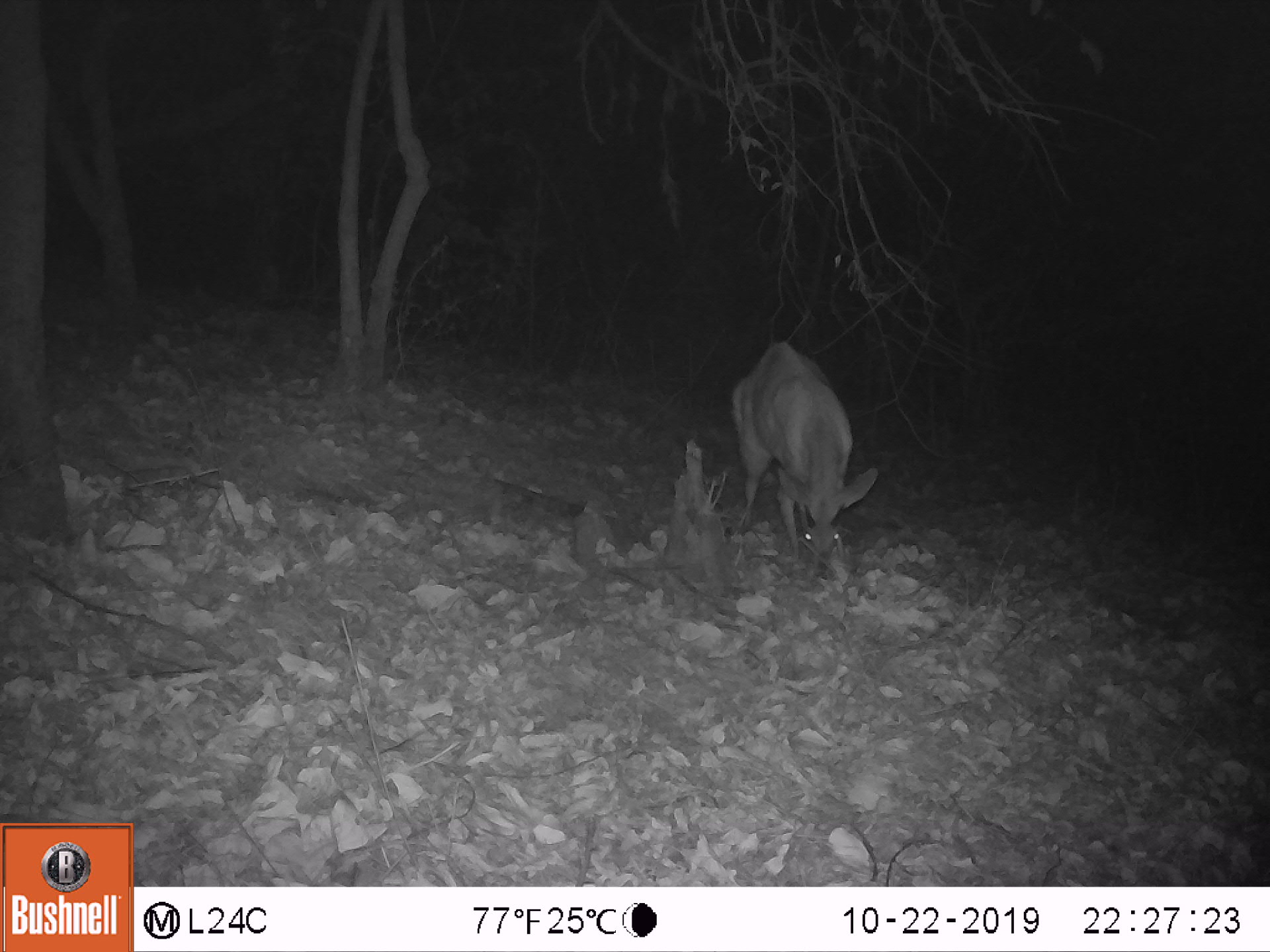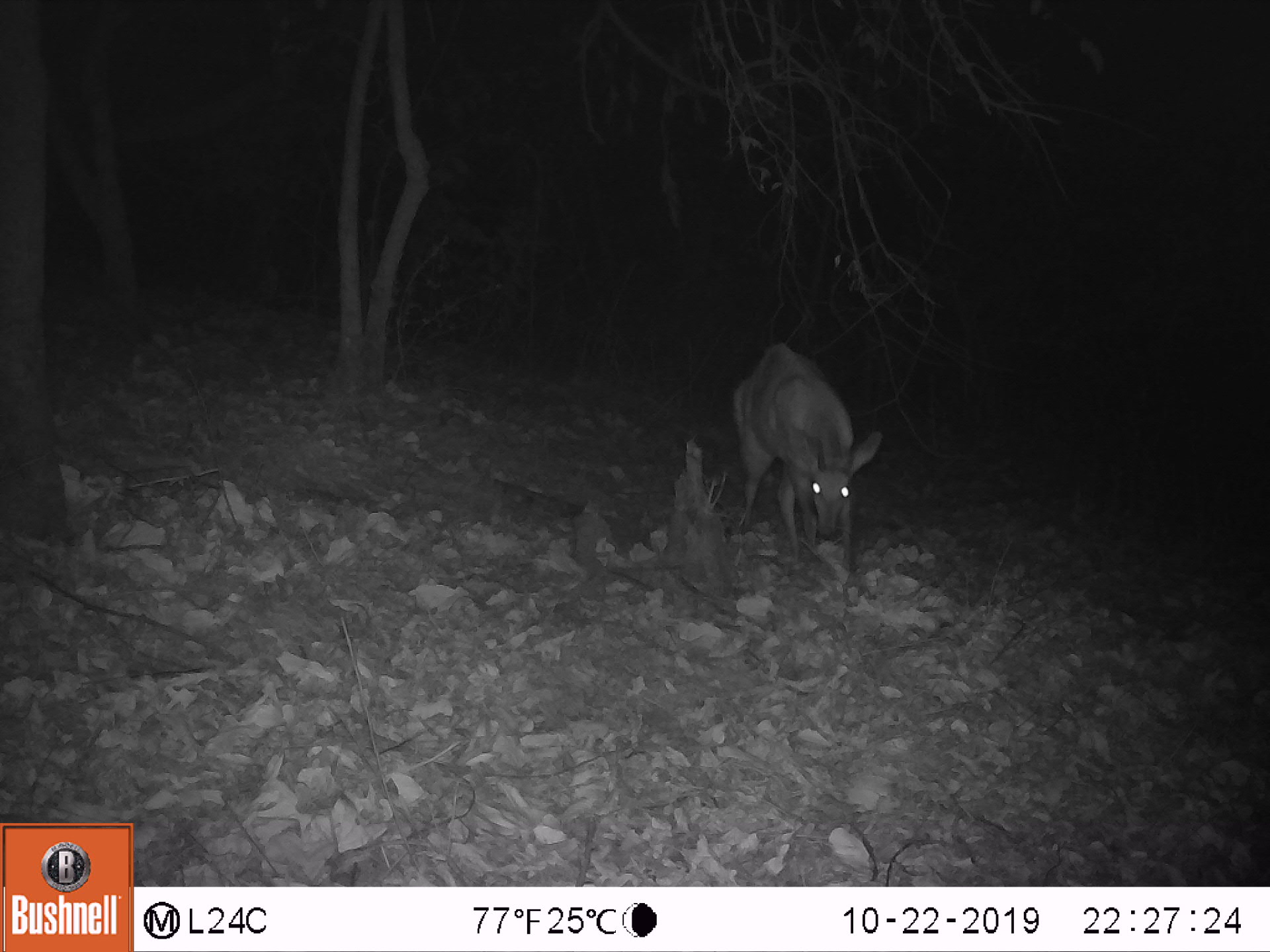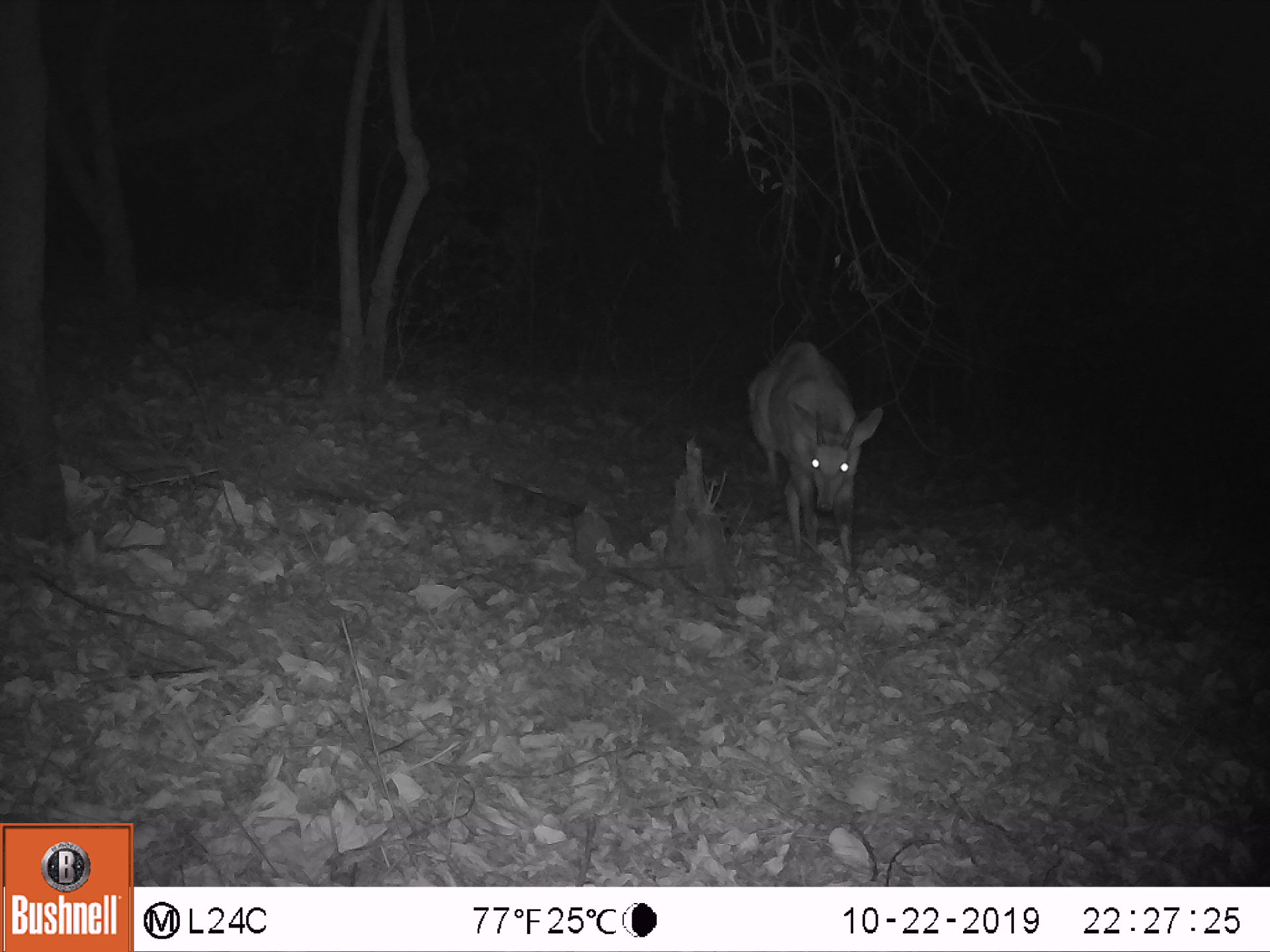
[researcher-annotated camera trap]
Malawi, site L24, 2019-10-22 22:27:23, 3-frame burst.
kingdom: Animalia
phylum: Chordata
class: Mammalia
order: Artiodactyla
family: Bovidae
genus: Tragelaphus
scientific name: Tragelaphus sylvaticus sylvaticus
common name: cape bushbuck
Cape bushbuck (Tragelaphus sylvaticus sylvaticus), count 1.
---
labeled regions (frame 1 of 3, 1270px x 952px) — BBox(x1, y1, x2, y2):
cape bushbuck: BBox(720, 332, 879, 587)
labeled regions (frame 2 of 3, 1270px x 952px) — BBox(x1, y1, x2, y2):
cape bushbuck: BBox(709, 327, 890, 576)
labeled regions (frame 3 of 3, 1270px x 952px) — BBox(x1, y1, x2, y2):
cape bushbuck: BBox(743, 335, 889, 594)